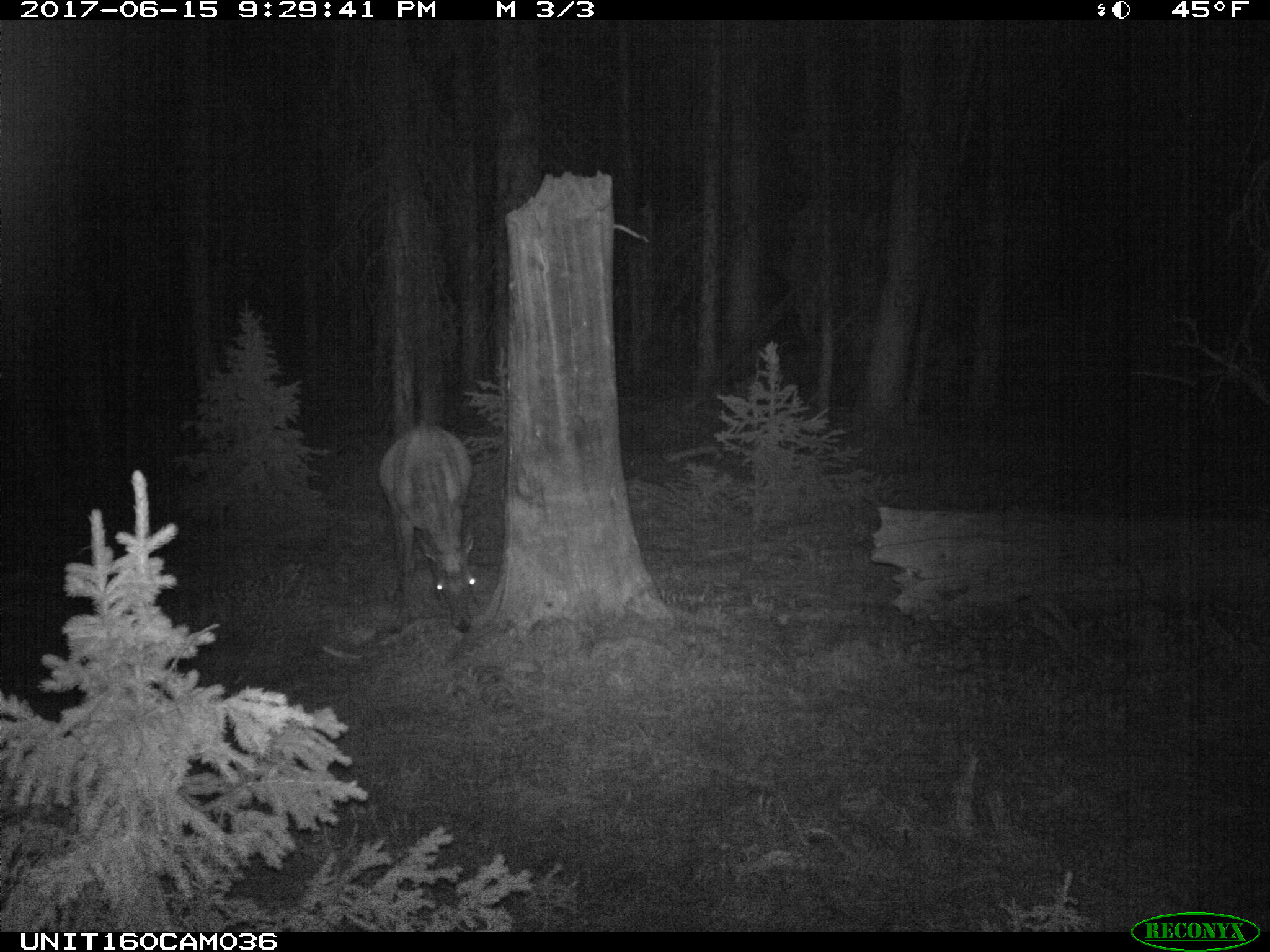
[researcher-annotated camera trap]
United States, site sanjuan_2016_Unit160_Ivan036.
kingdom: Animalia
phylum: Chordata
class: Mammalia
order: Artiodactyla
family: Cervidae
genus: Cervus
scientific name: Cervus elaphus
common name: red deer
Cervus elaphus (red deer).